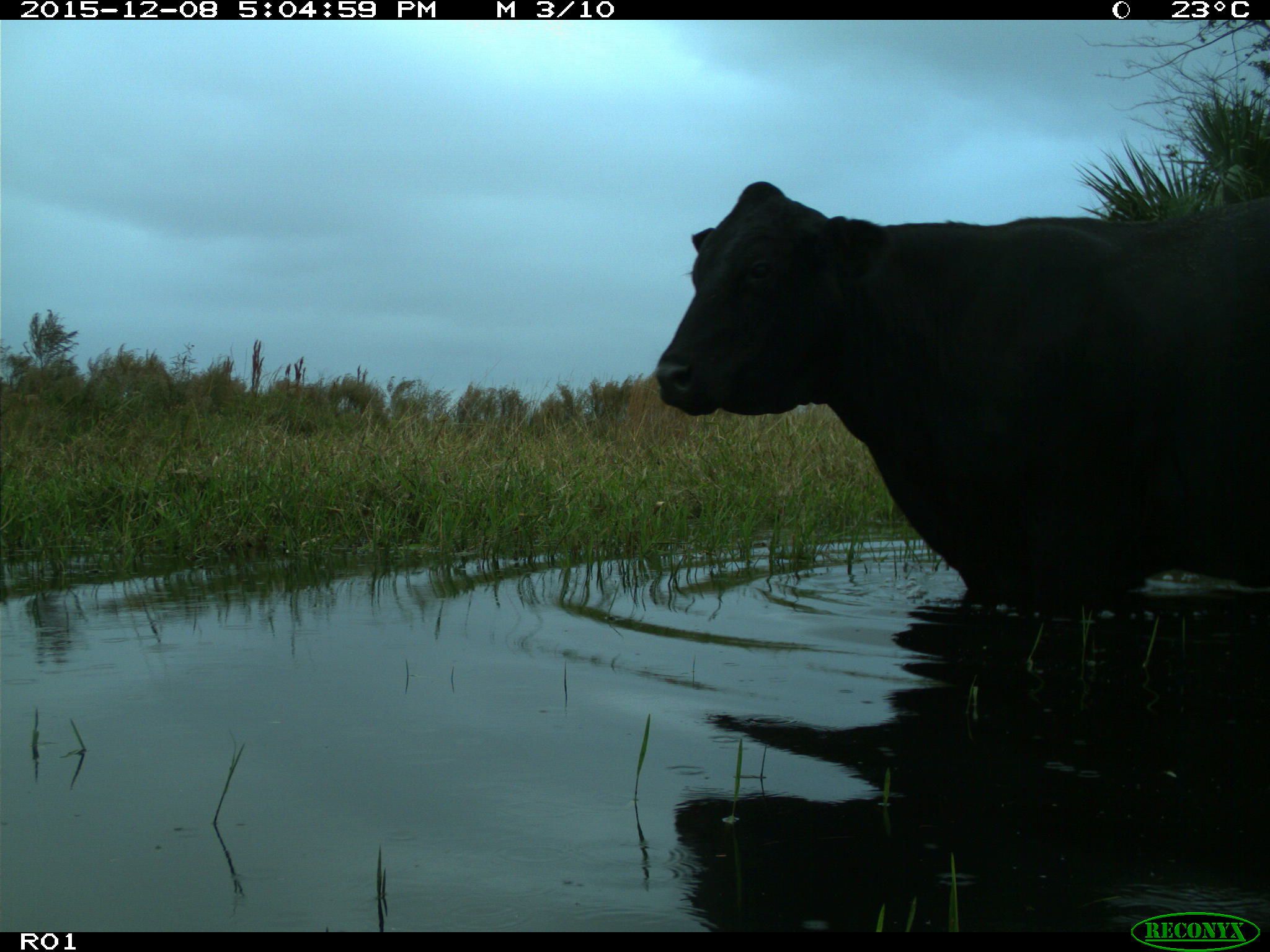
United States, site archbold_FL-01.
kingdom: Animalia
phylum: Chordata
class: Mammalia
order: Artiodactyla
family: Bovidae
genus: Bos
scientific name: Bos taurus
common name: domestic cow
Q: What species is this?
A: Bos taurus (domestic cow).